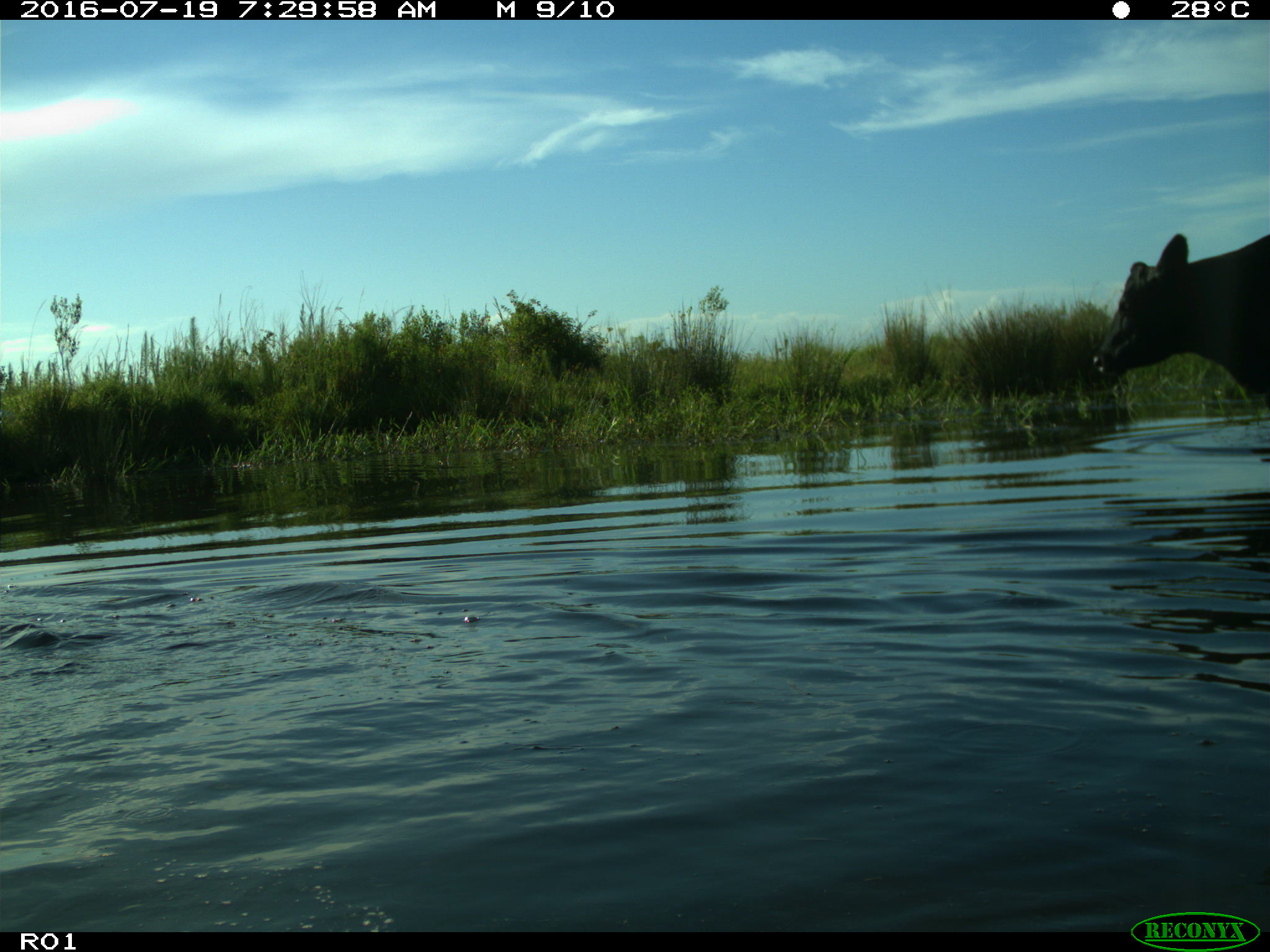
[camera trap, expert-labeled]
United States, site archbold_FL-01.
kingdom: Animalia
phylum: Chordata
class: Mammalia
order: Artiodactyla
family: Bovidae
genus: Bos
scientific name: Bos taurus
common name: domestic cow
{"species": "Bos taurus (domestic cow)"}